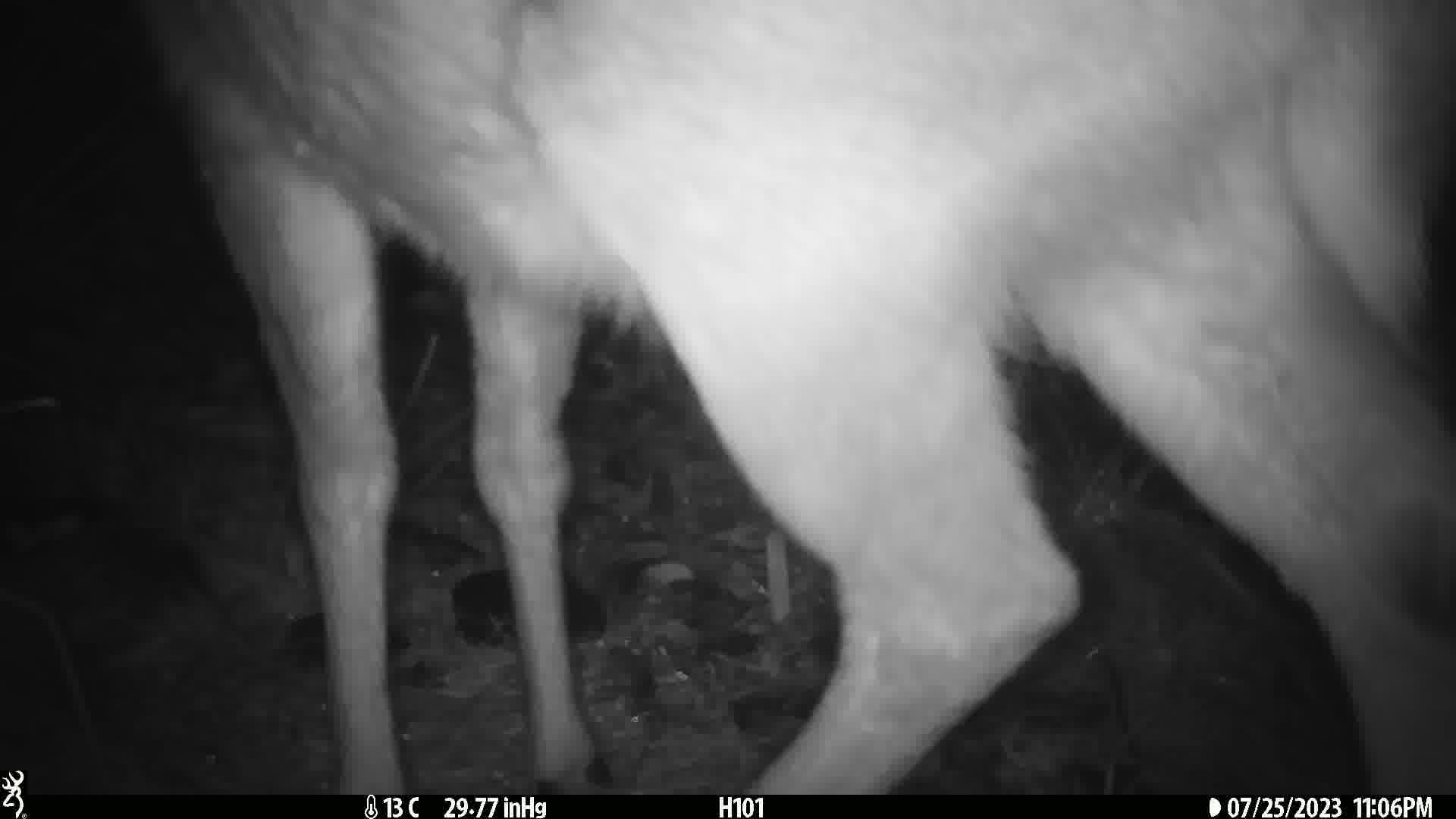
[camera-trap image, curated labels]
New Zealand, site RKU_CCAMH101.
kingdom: Animalia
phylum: Chordata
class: Mammalia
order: Artiodactyla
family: Cervidae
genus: Odocoileus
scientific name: Odocoileus virginianus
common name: white-tailed deer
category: white tailed deer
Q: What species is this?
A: White tailed deer (white-tailed deer) (Odocoileus virginianus).